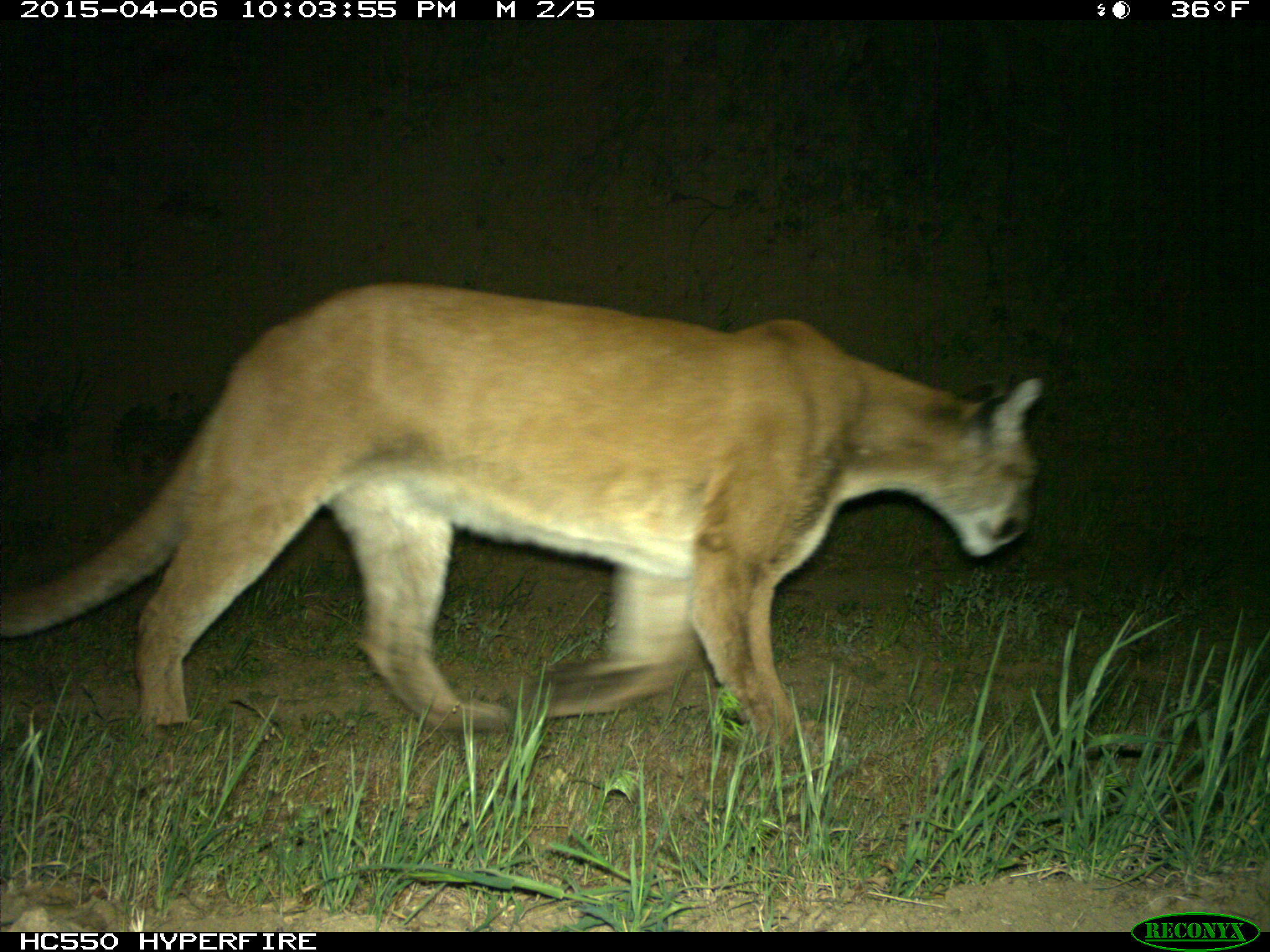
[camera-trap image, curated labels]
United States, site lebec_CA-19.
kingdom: Animalia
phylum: Chordata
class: Mammalia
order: Carnivora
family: Felidae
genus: Puma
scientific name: Puma concolor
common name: mountain lion